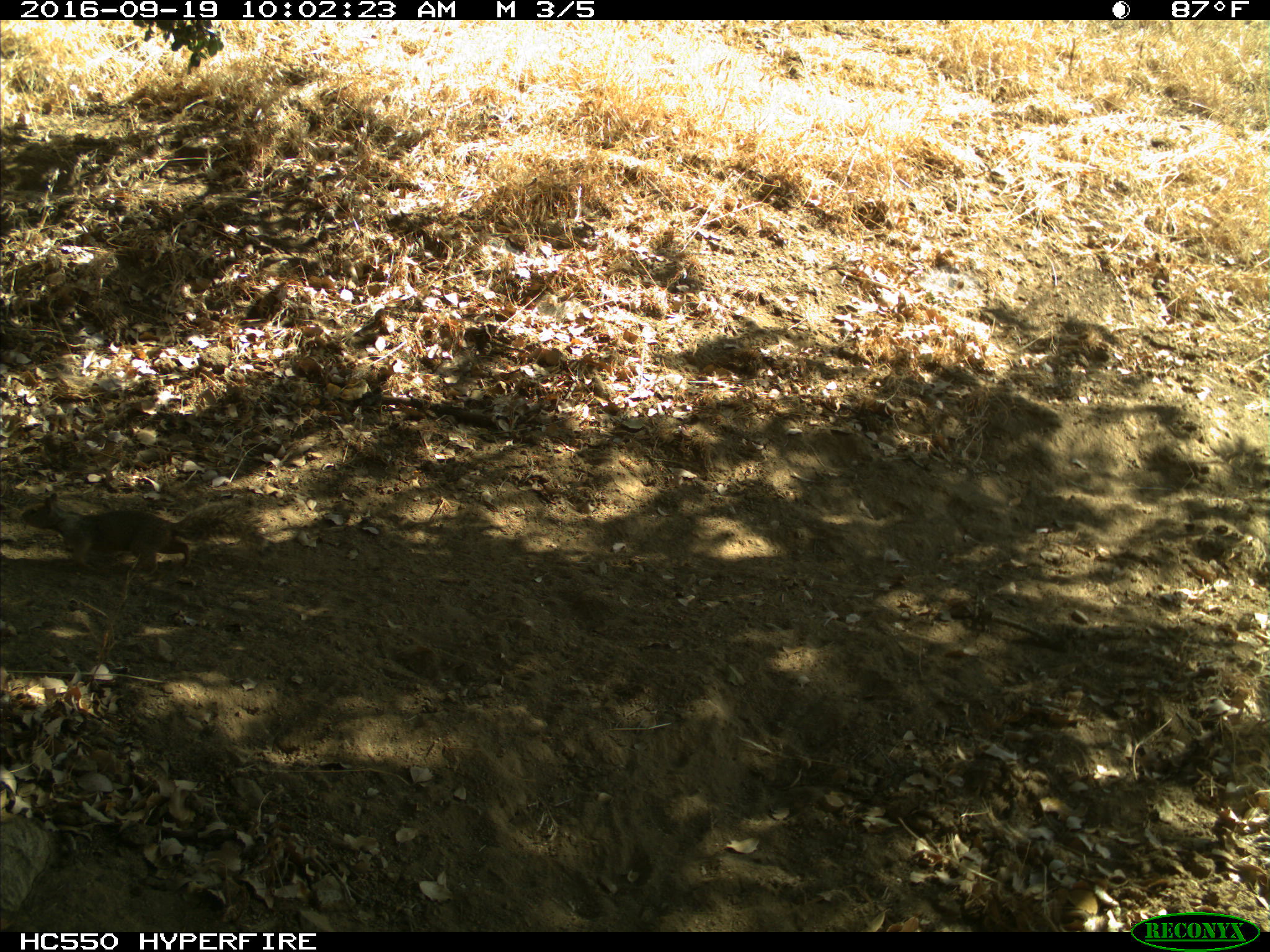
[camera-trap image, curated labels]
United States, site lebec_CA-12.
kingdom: Animalia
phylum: Chordata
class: Mammalia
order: Rodentia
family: Sciuridae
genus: Otospermophilus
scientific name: Otospermophilus beecheyi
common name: california ground squirrel